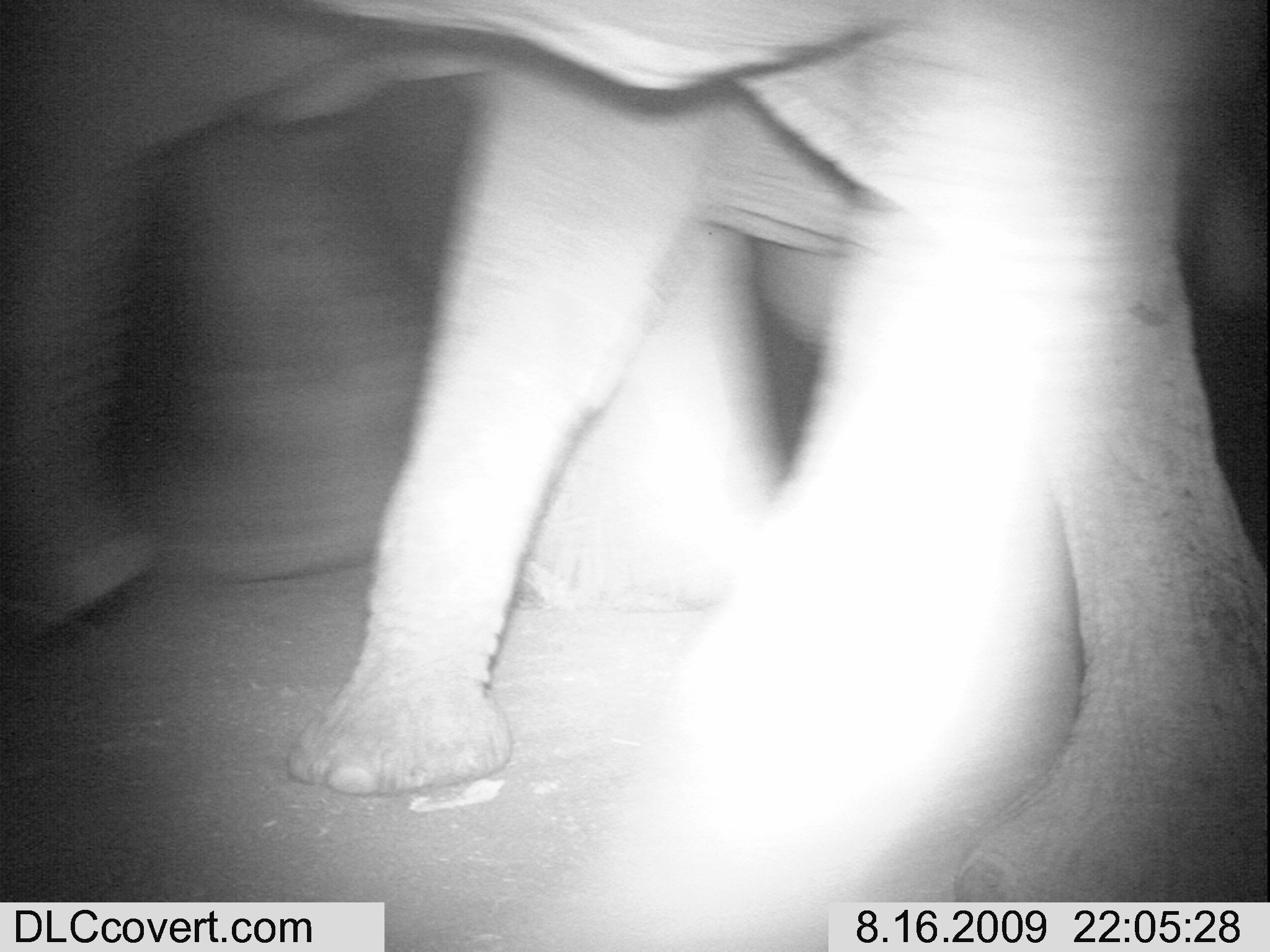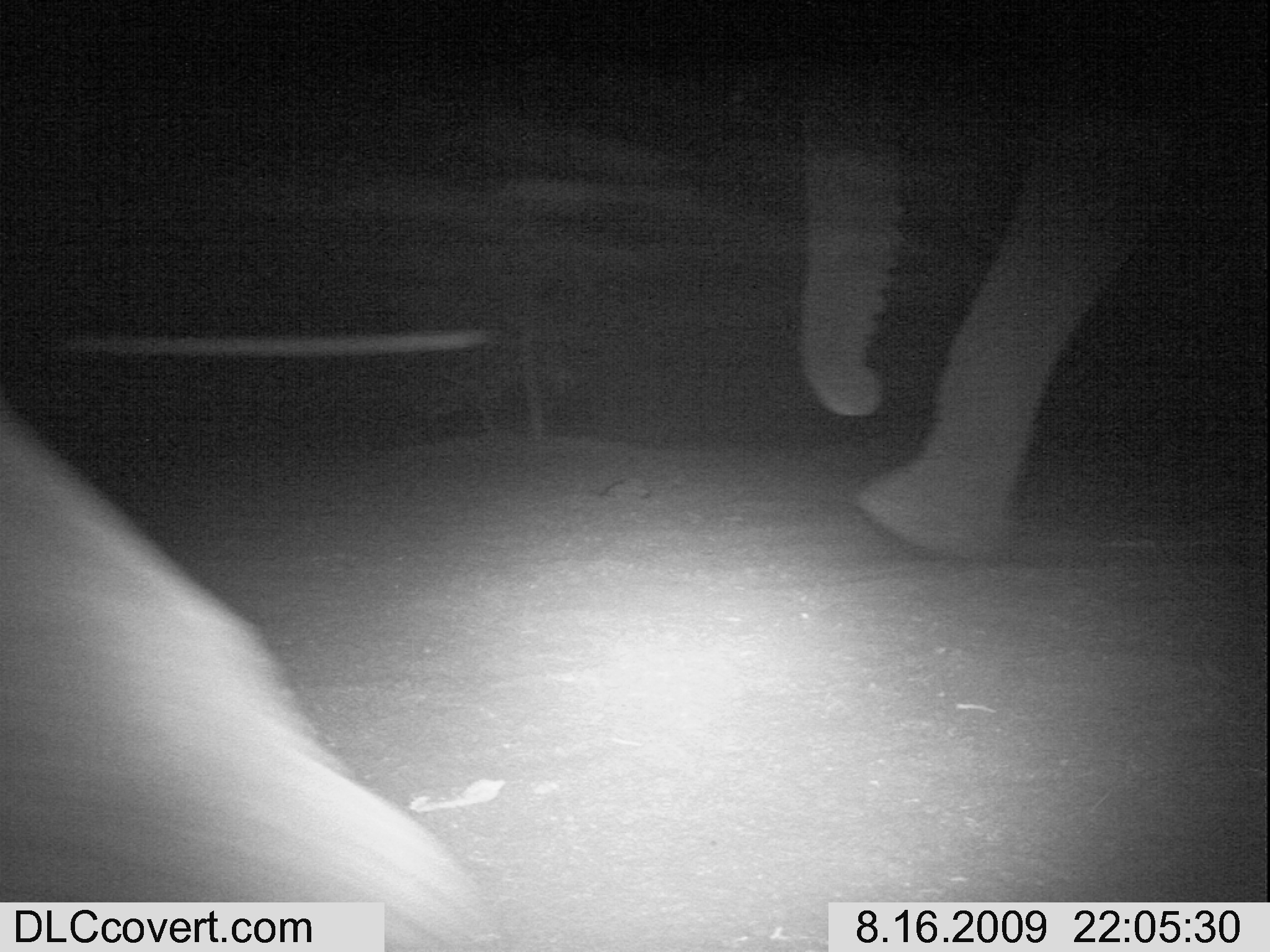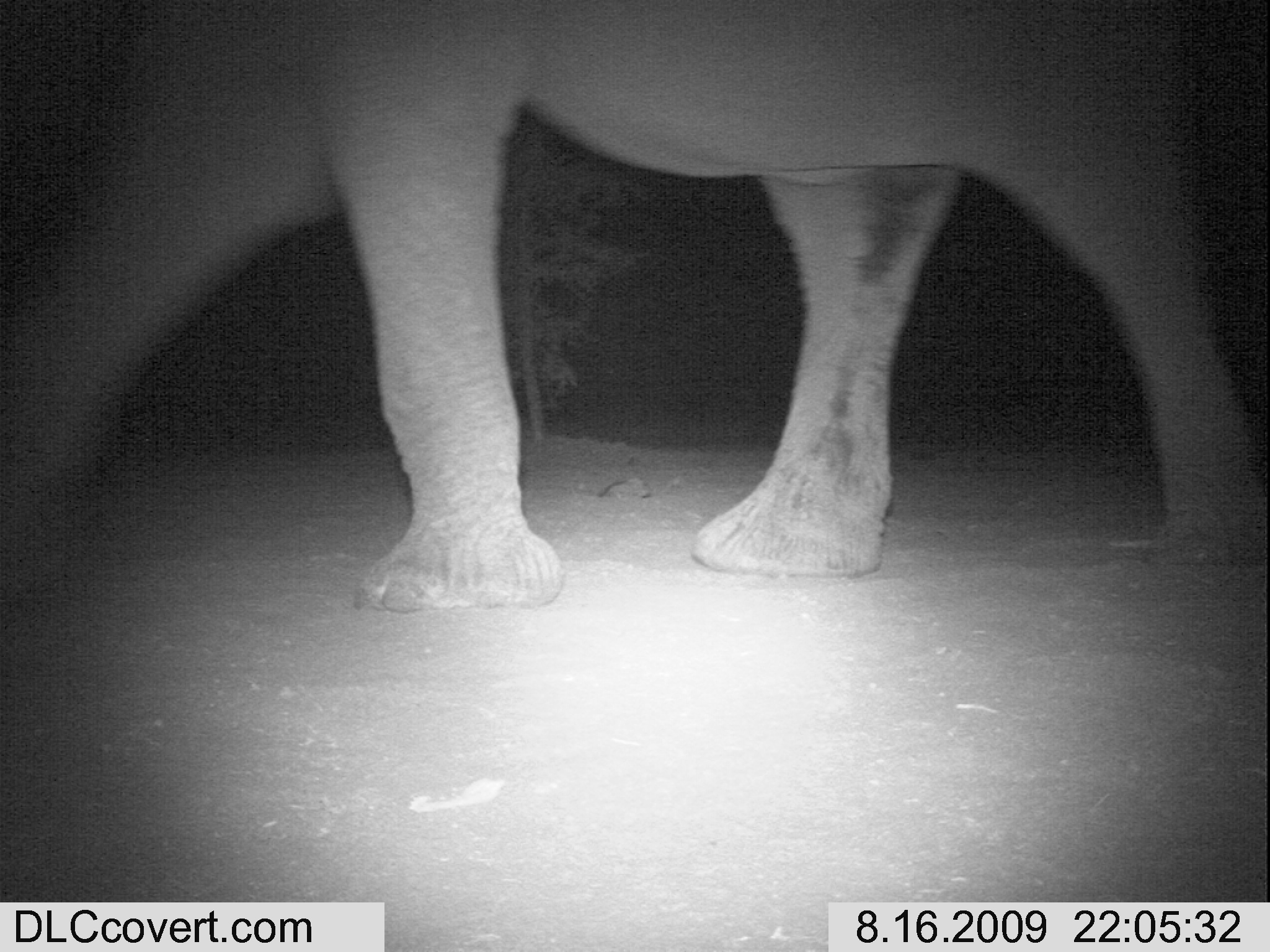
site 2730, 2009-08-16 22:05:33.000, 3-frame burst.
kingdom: Animalia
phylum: Chordata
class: Mammalia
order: Proboscidea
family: Elephantidae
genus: Loxodonta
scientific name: Loxodonta africana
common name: african bush elephant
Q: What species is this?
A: Loxodonta africana (african bush elephant).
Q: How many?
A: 2.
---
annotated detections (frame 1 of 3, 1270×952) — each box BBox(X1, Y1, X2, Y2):
loxodonta africana: BBox(270, 0, 1266, 950); BBox(1, 0, 863, 794)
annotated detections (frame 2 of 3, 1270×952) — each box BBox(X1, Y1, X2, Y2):
loxodonta africana: BBox(803, 0, 1270, 566); BBox(0, 424, 490, 952)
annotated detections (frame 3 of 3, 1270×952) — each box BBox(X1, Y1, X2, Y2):
loxodonta africana: BBox(0, 0, 1270, 612)